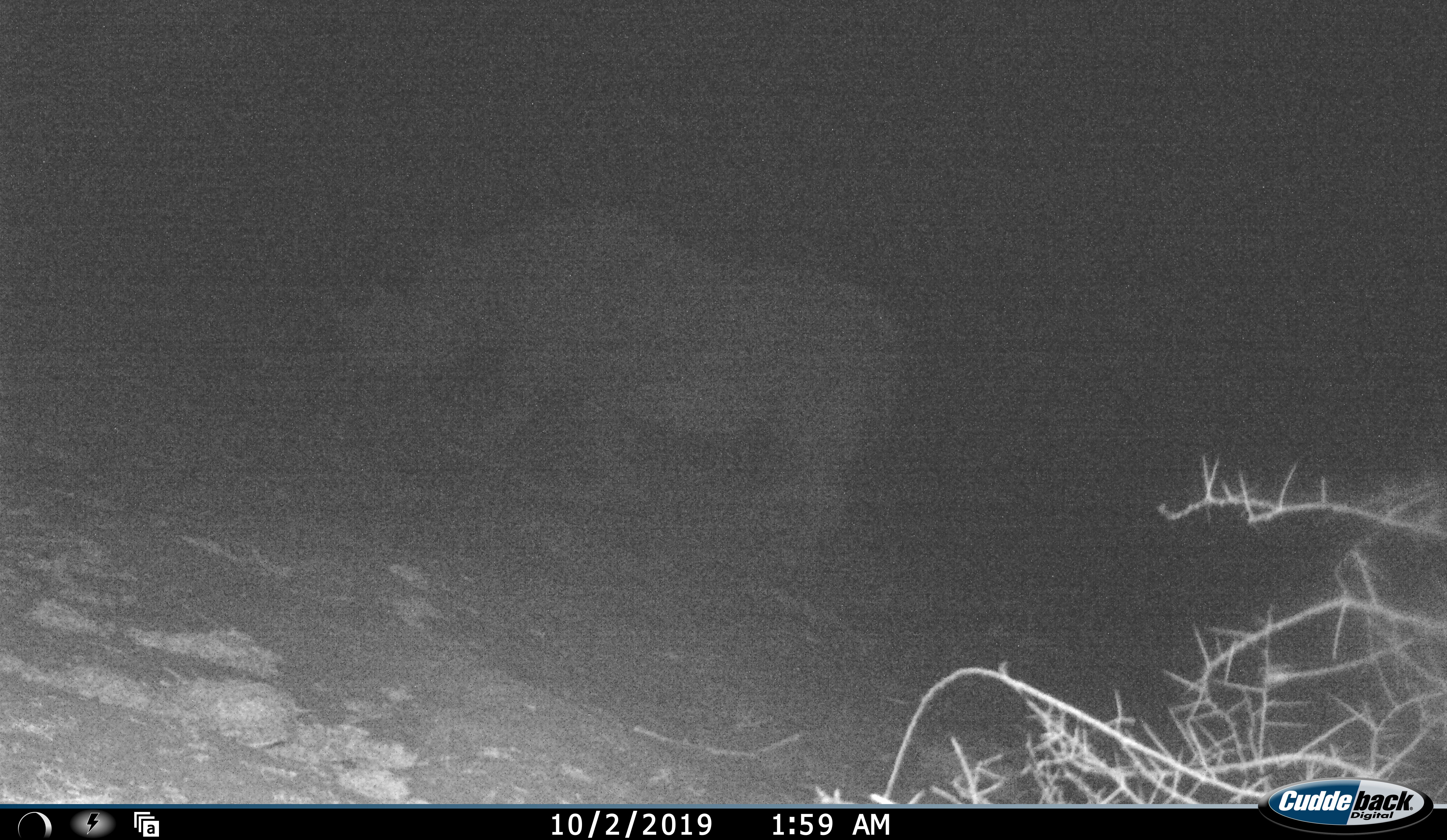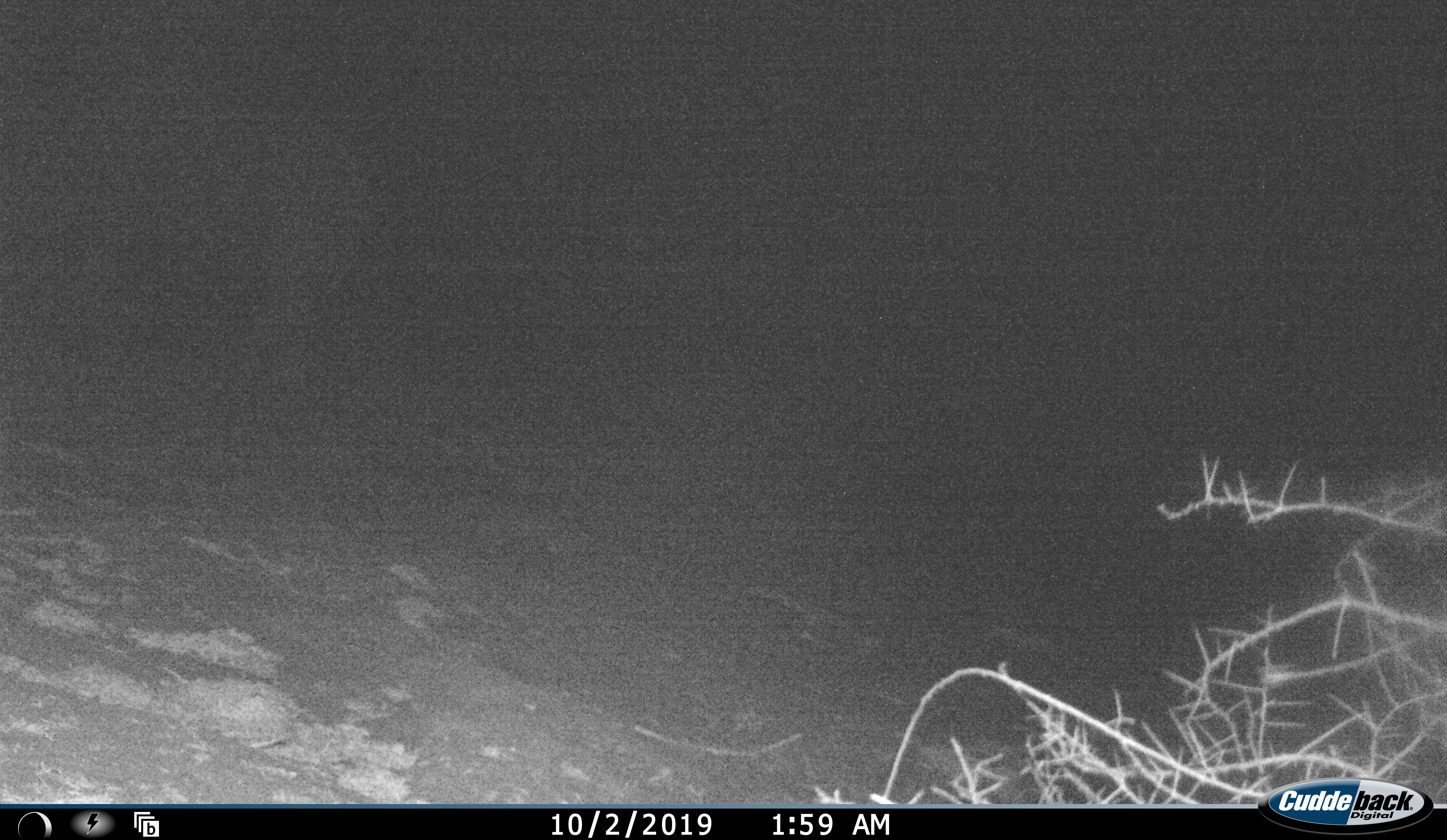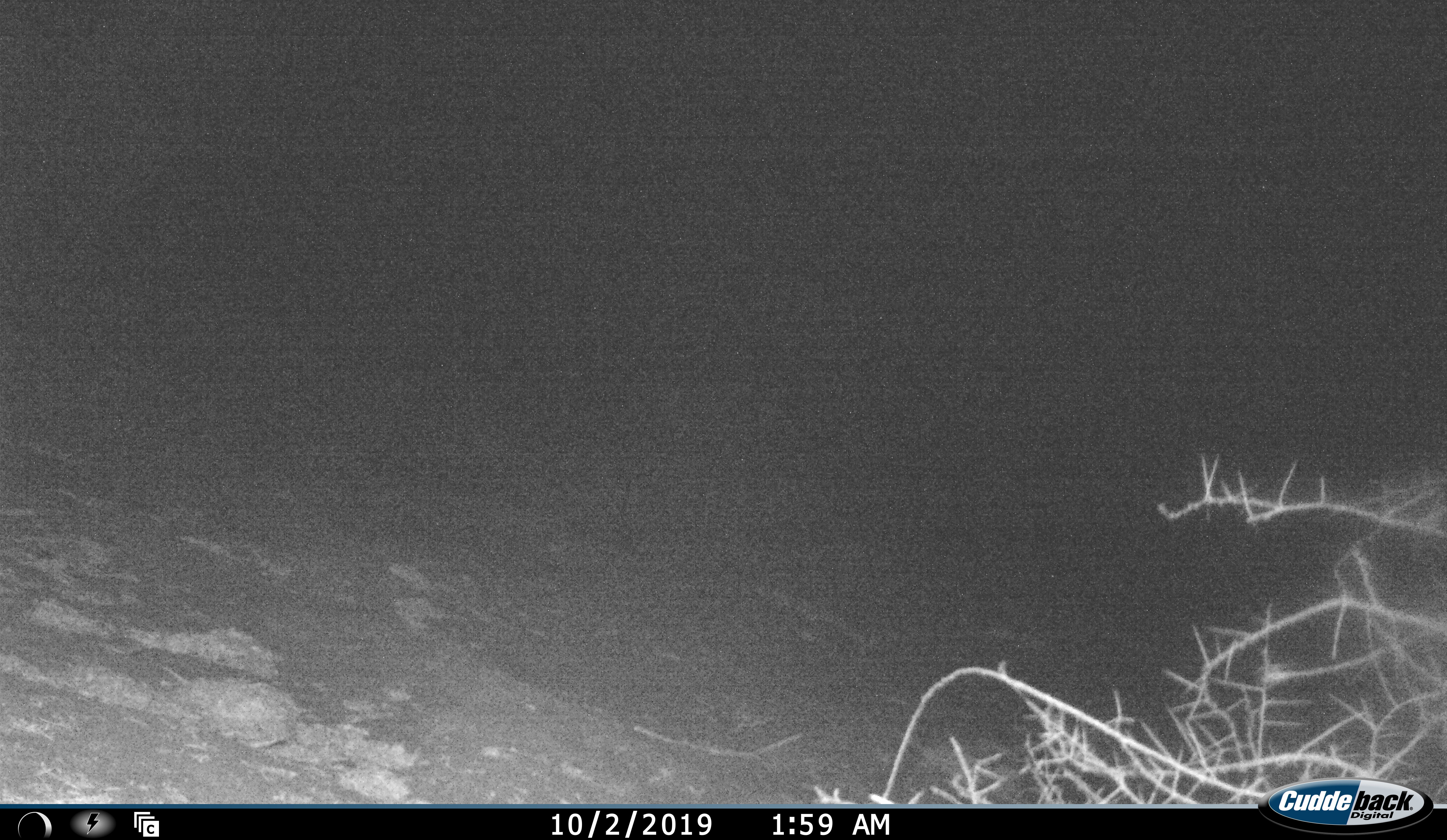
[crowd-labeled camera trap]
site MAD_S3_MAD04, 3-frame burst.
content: unidentified animal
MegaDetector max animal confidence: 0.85